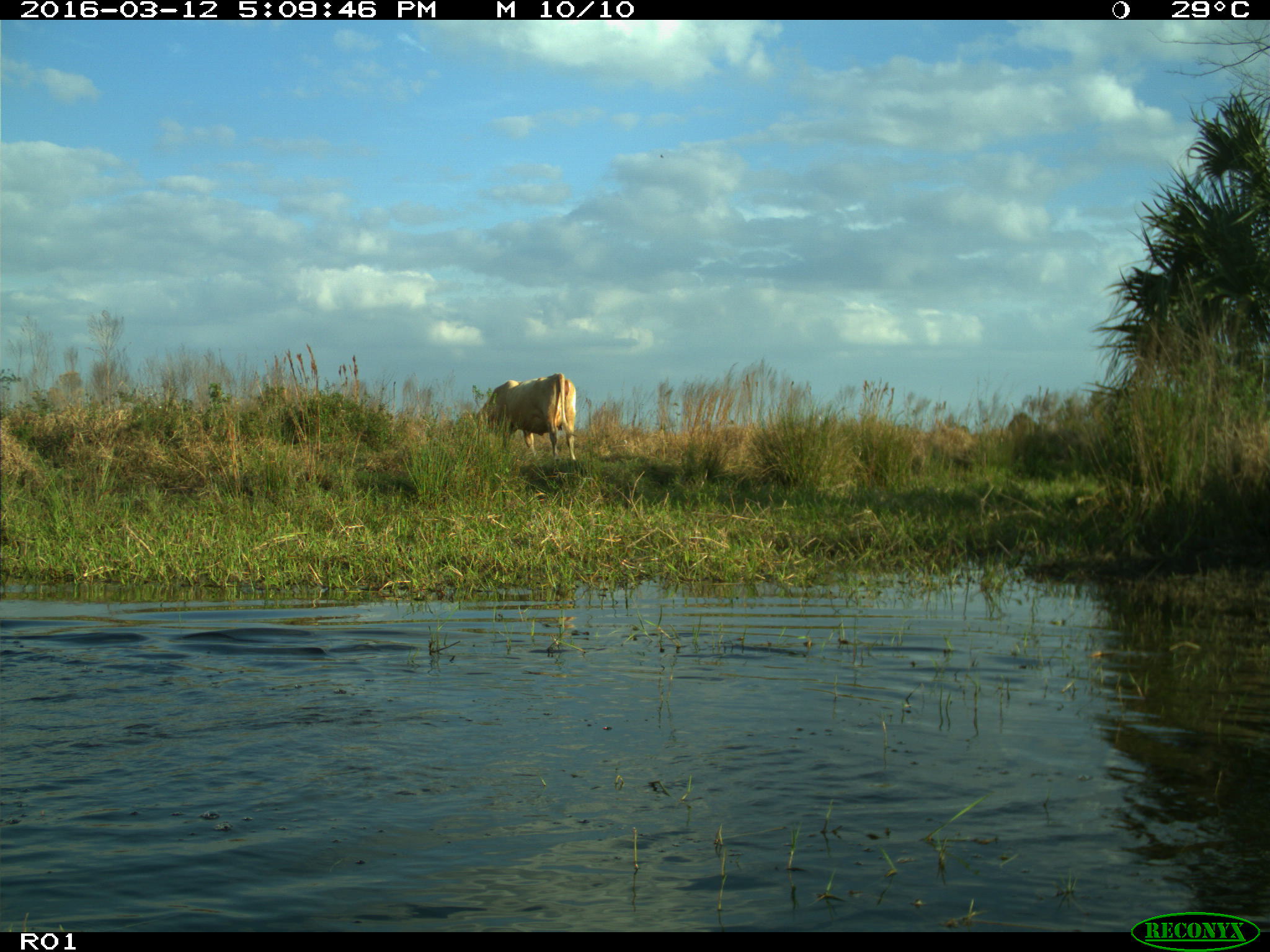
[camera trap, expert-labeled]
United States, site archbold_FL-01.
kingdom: Animalia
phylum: Chordata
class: Mammalia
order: Artiodactyla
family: Bovidae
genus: Bos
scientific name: Bos taurus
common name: domestic cow